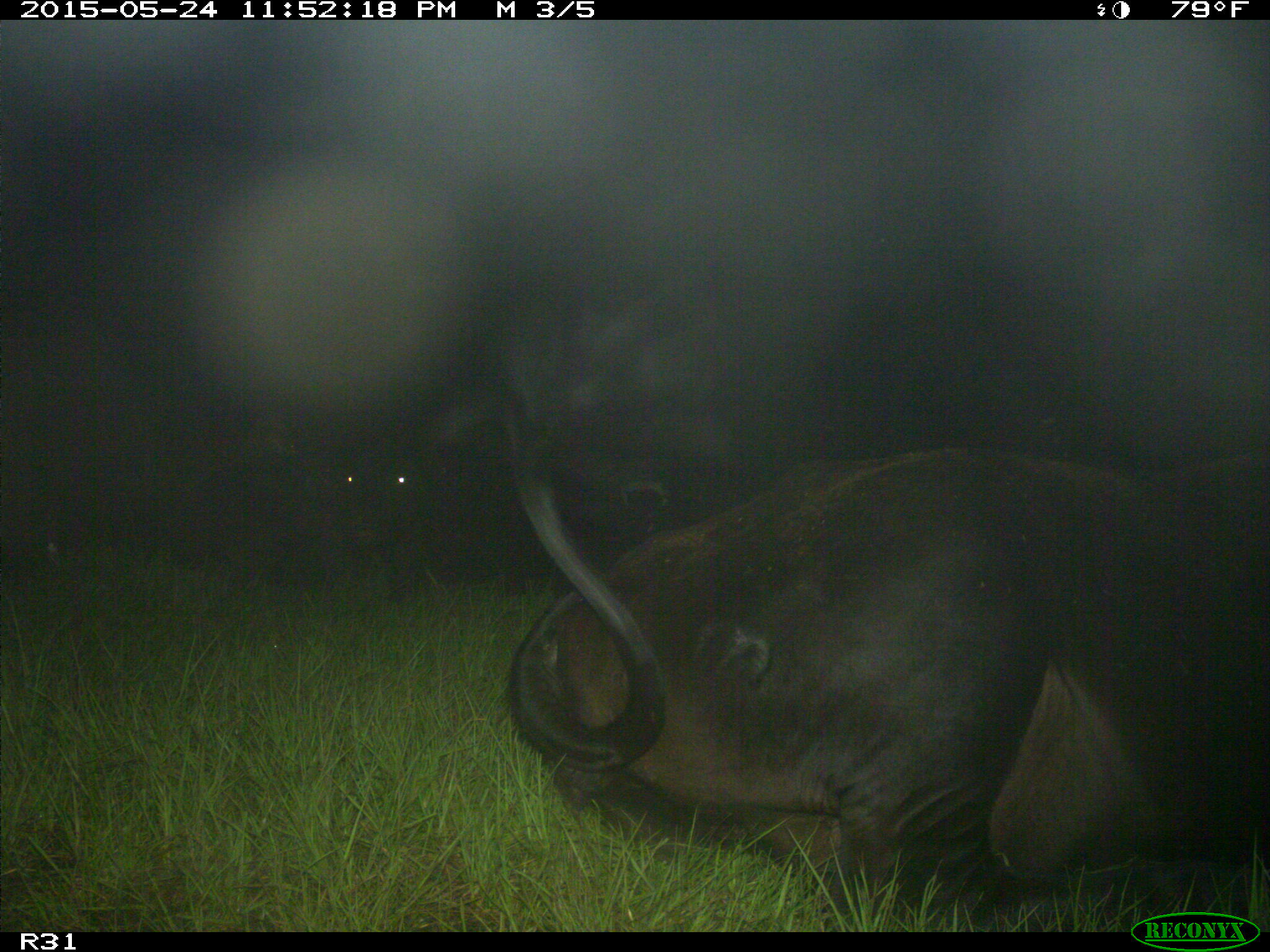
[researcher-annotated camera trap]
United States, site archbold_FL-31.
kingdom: Animalia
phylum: Chordata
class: Mammalia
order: Artiodactyla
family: Bovidae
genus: Bos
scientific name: Bos taurus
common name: domestic cow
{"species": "Bos taurus (domestic cow)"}